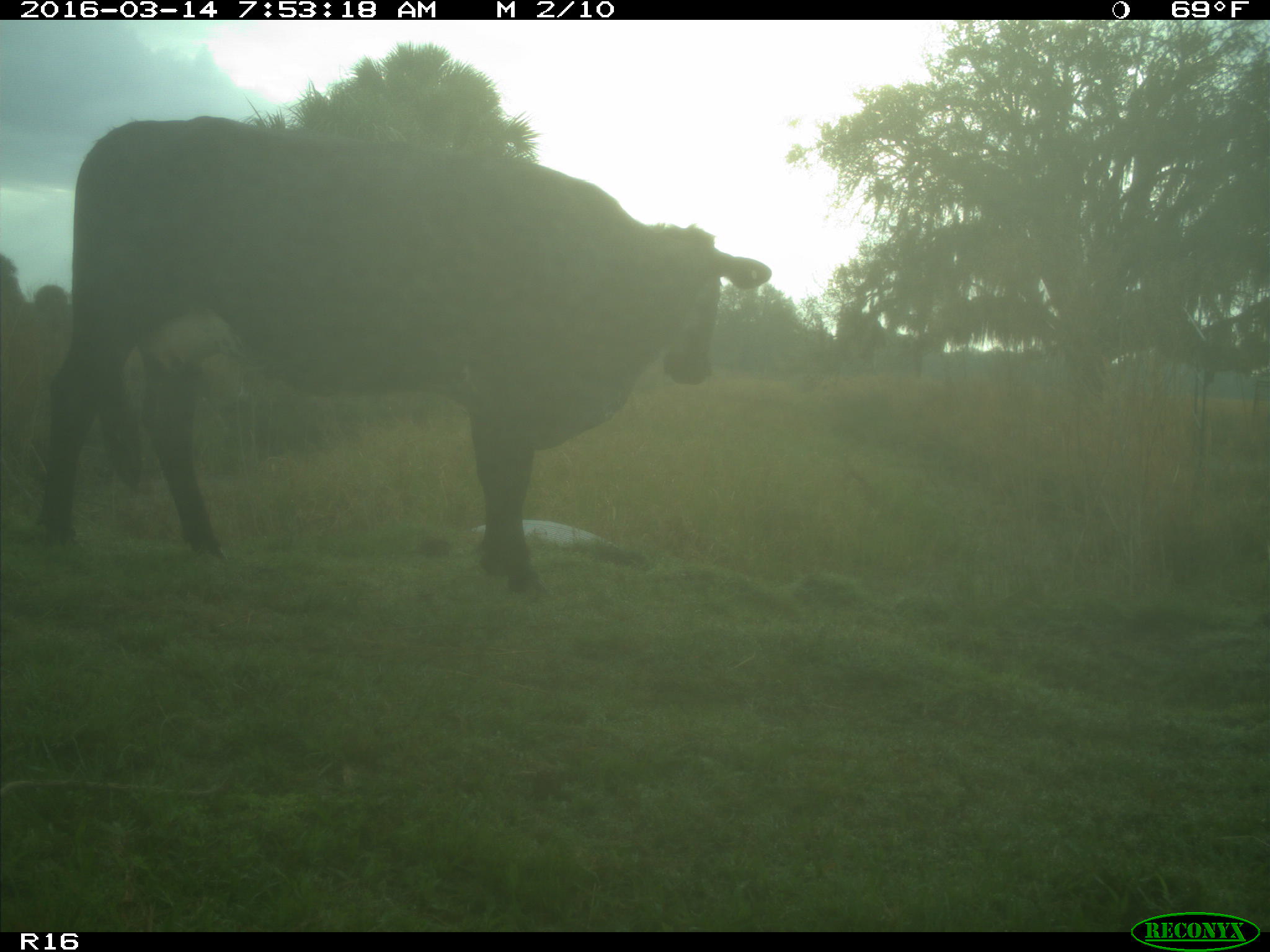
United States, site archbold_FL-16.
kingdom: Animalia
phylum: Chordata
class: Mammalia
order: Artiodactyla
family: Bovidae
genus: Bos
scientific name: Bos taurus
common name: domestic cow